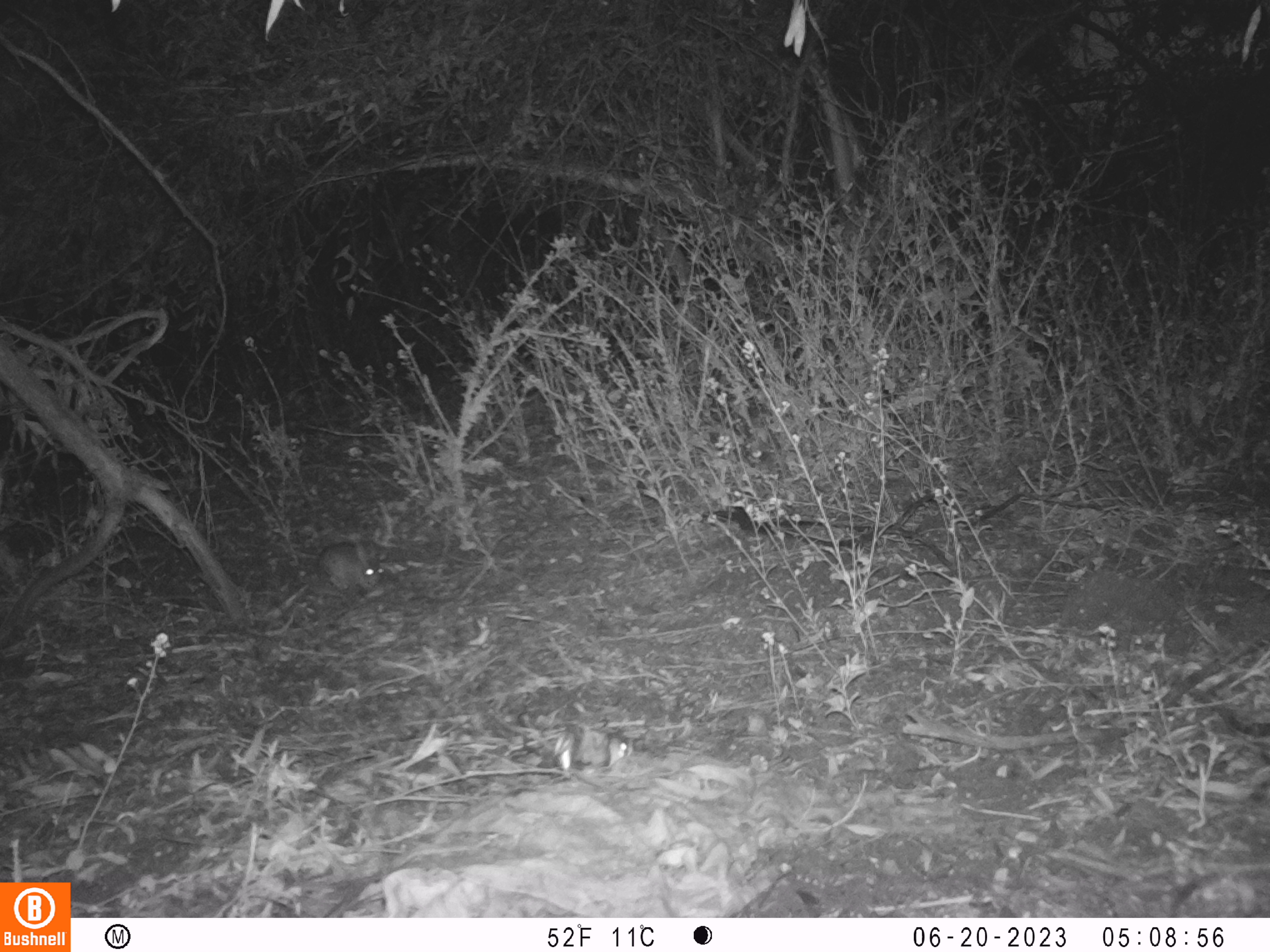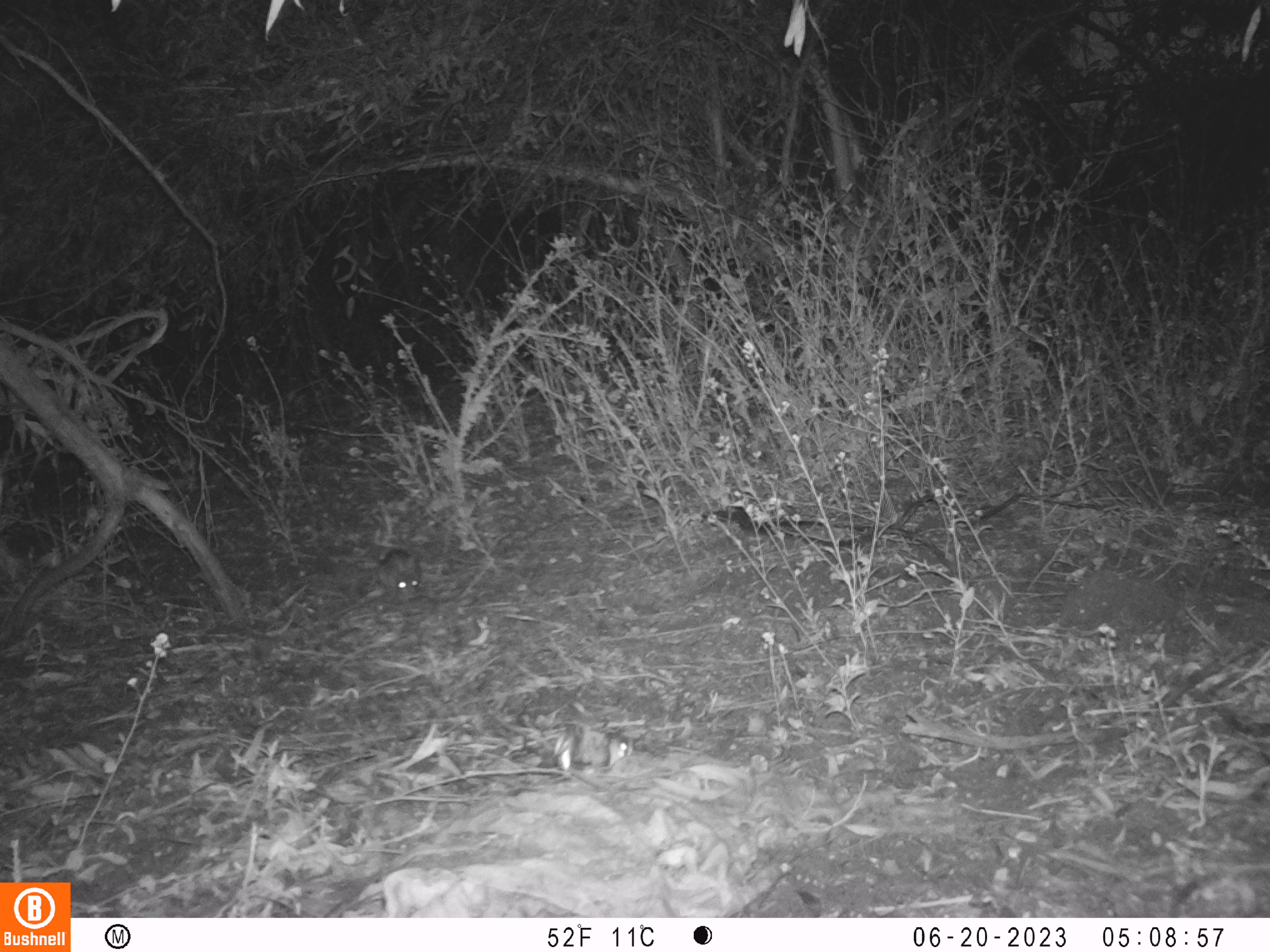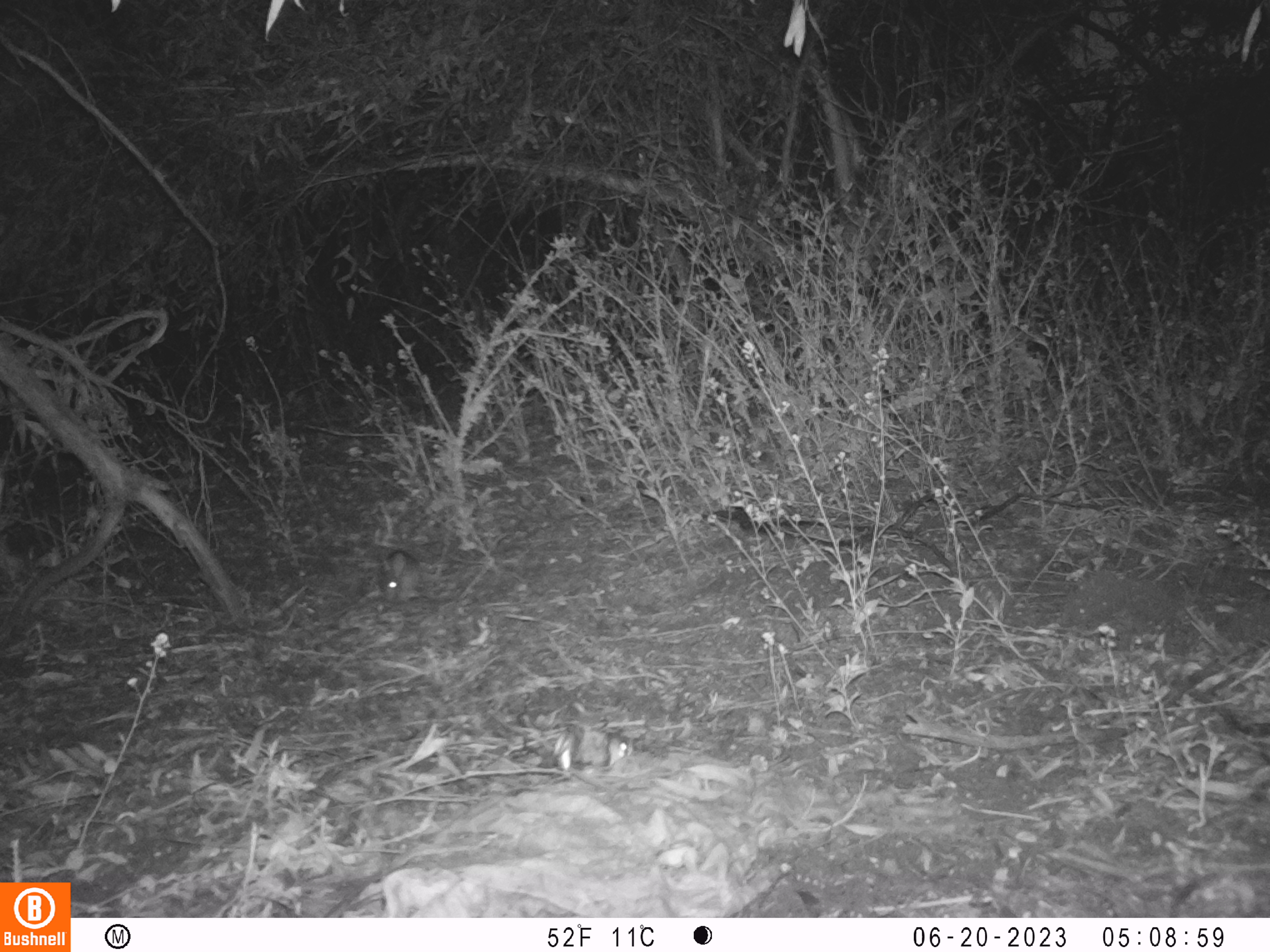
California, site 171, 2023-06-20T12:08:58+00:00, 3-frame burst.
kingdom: Animalia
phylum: Chordata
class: Mammalia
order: Lagomorpha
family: Leporidae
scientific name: Leporidae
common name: rabbit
Rabbit (Leporidae).